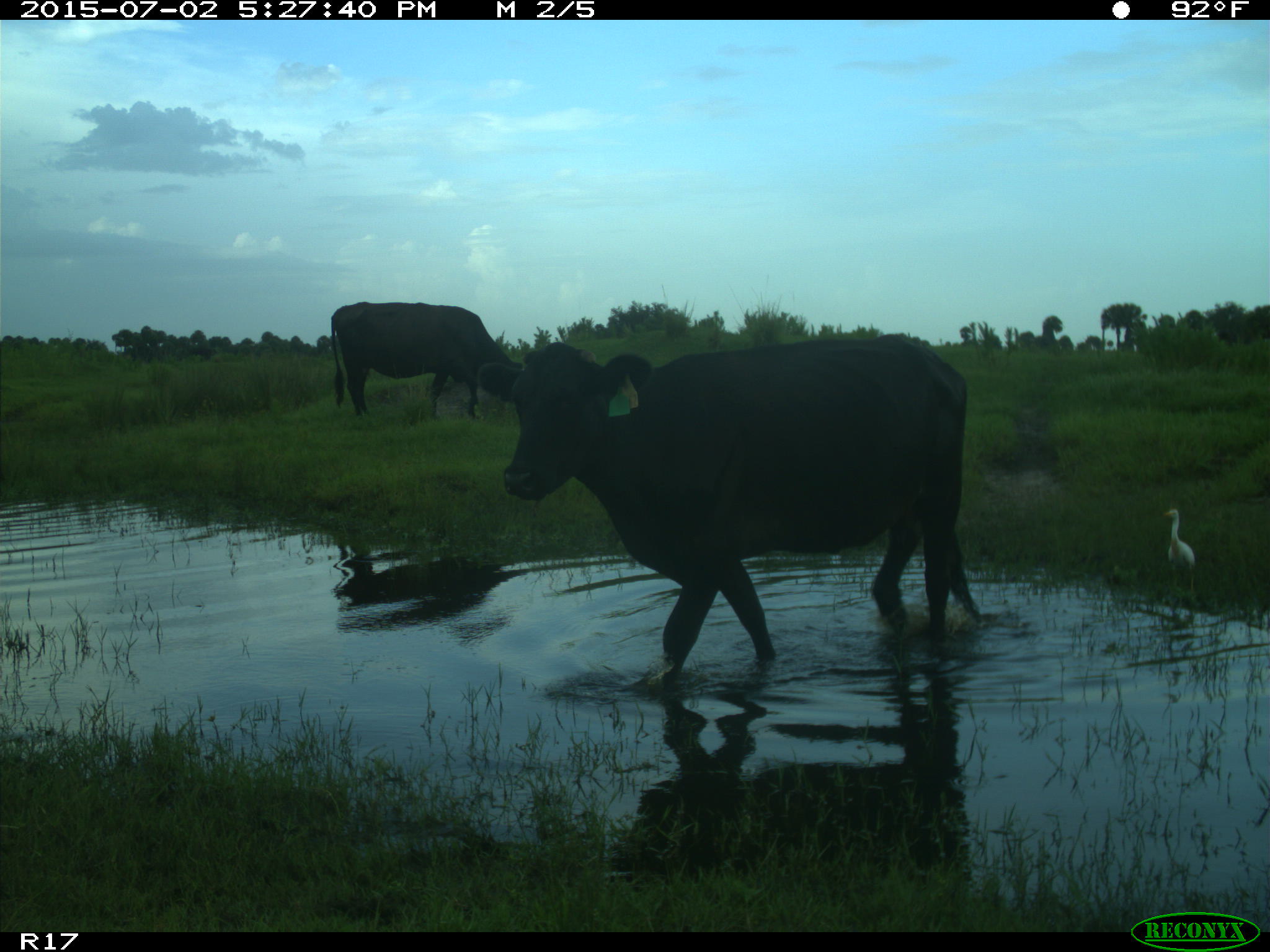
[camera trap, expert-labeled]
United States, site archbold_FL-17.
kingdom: Animalia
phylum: Chordata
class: Mammalia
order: Artiodactyla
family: Bovidae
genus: Bos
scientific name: Bos taurus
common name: domestic cow